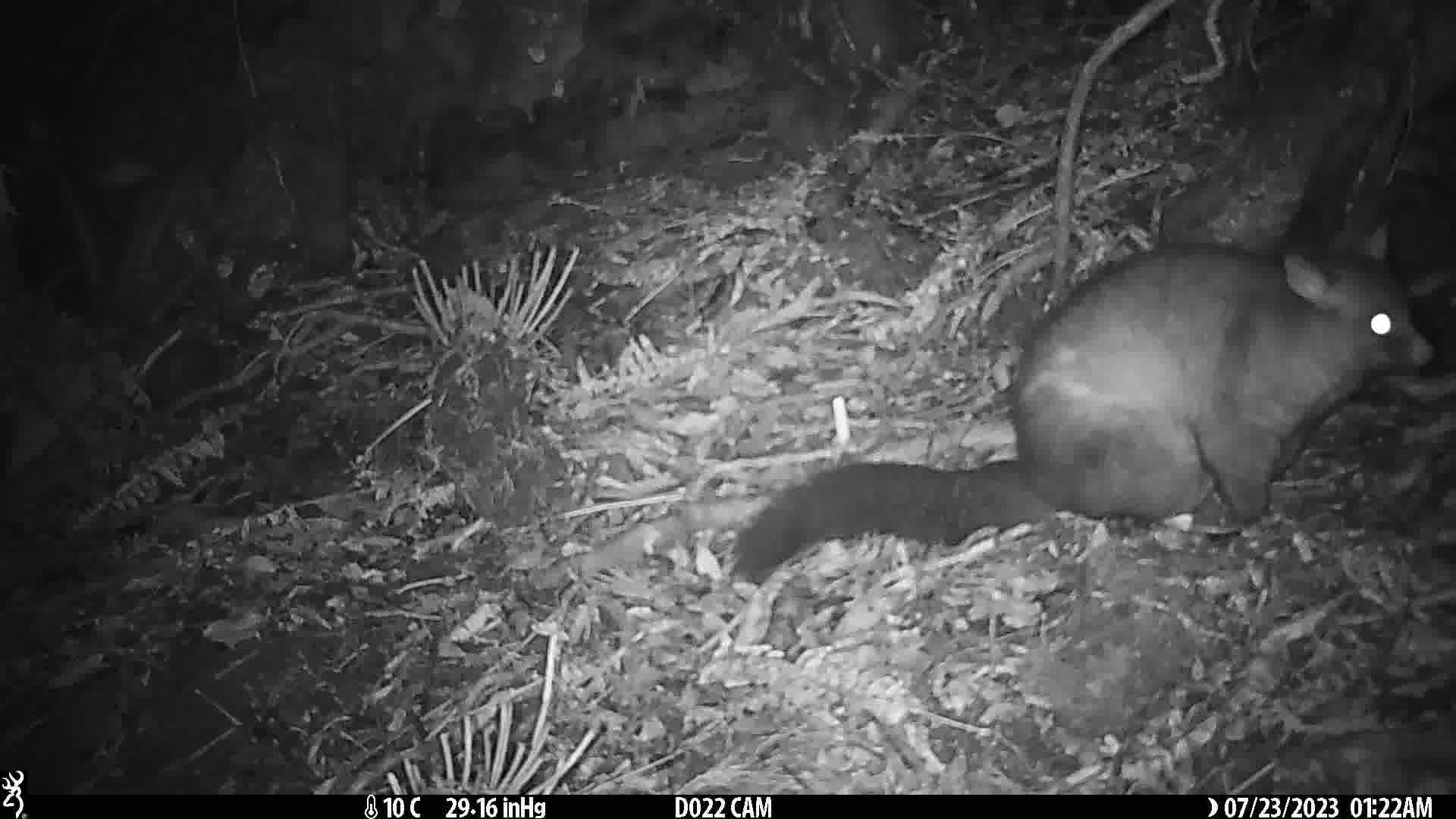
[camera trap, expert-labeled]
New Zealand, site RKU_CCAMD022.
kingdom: Animalia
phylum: Chordata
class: Mammalia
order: Diprotodontia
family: Phalangeridae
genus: Trichosurus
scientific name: Trichosurus vulpecula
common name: common brushtail possum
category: possum